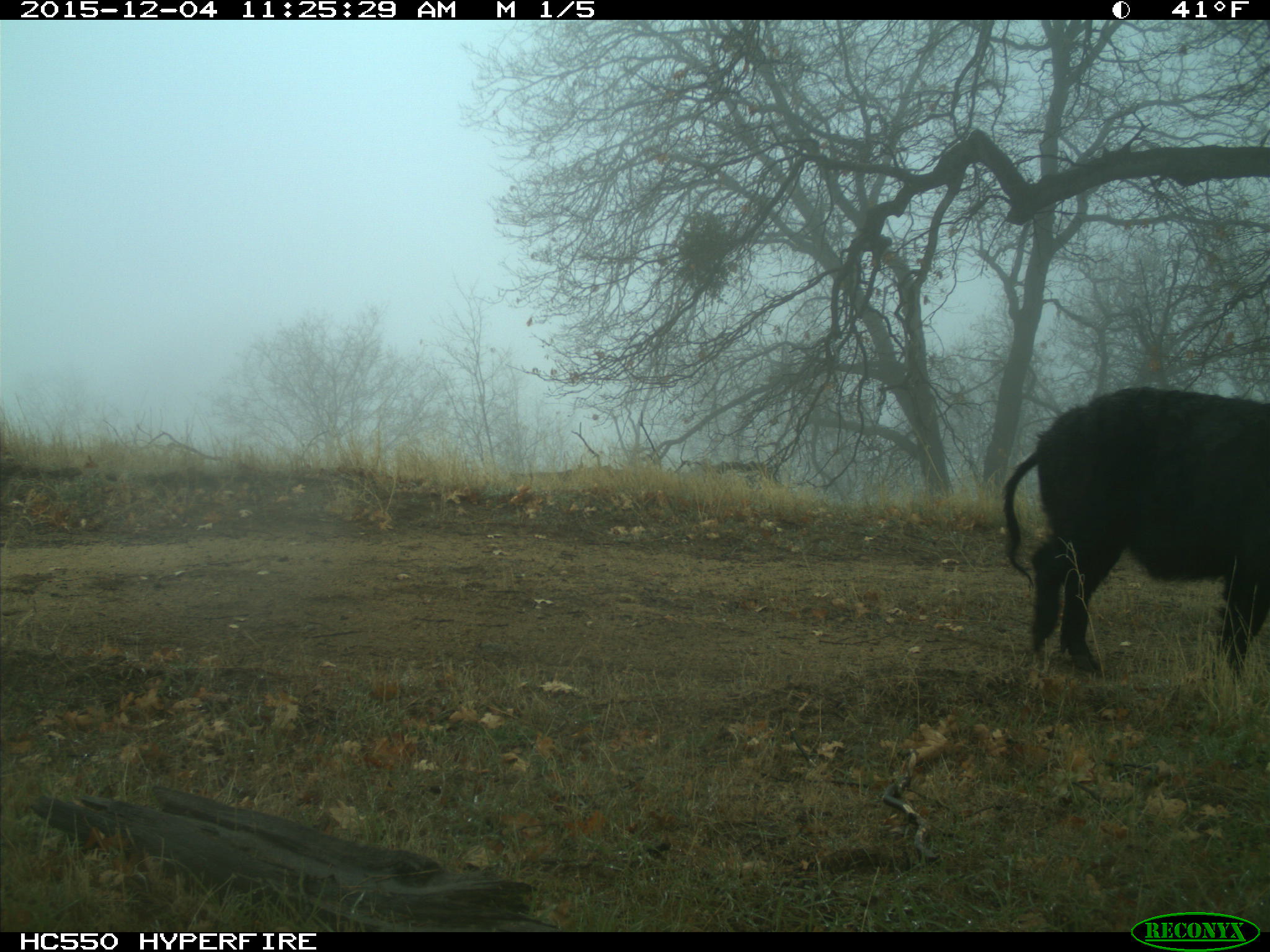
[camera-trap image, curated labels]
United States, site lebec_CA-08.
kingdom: Animalia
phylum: Chordata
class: Mammalia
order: Artiodactyla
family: Suidae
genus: Sus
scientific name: Sus scrofa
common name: wild boar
Sus scrofa (wild boar).